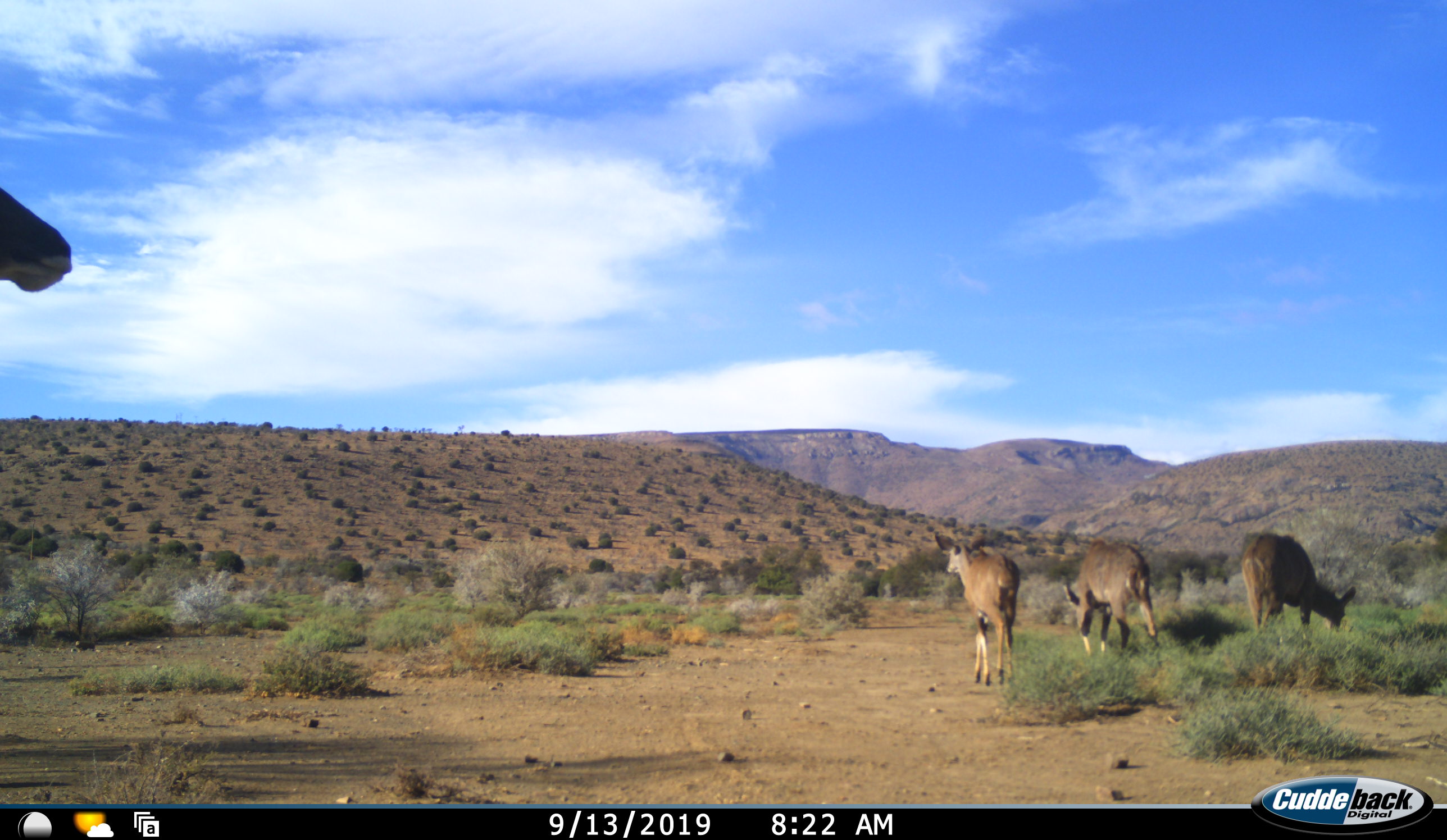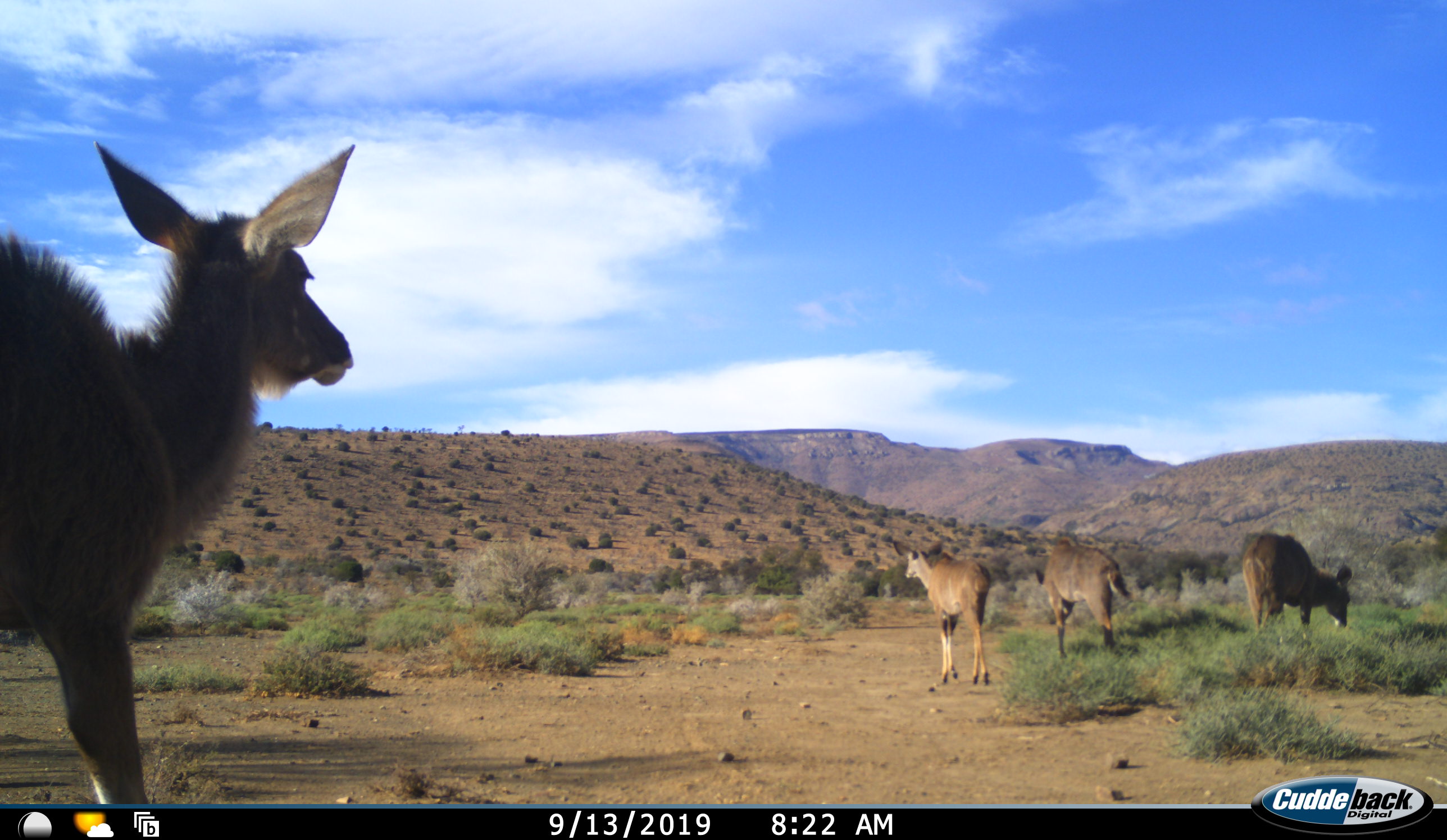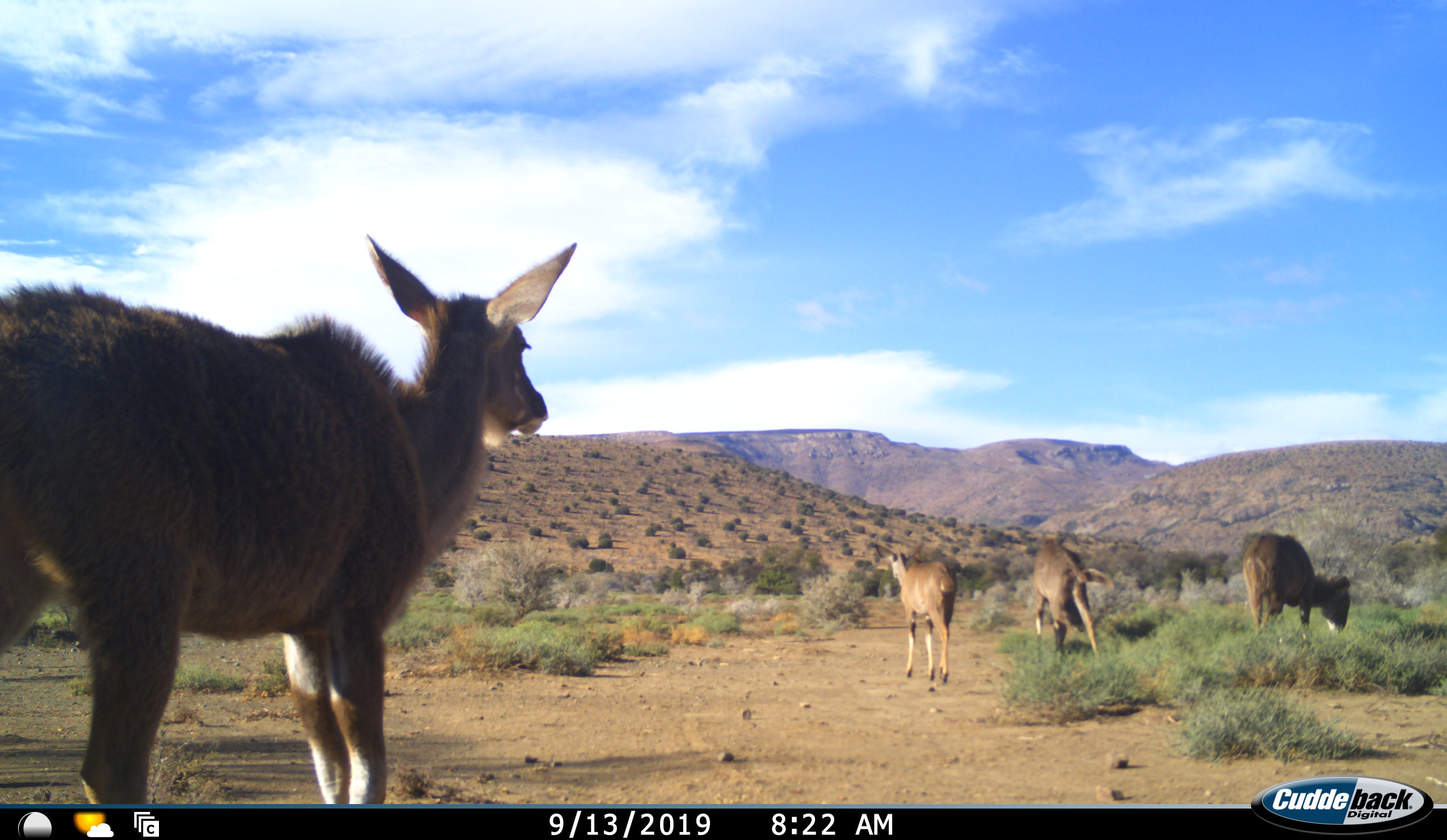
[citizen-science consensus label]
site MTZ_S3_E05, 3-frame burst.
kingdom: Animalia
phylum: Chordata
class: Mammalia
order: Artiodactyla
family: Bovidae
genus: Tragelaphus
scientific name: Tragelaphus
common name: kudu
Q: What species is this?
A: Kudu (Tragelaphus).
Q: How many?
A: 4.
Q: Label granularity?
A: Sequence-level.